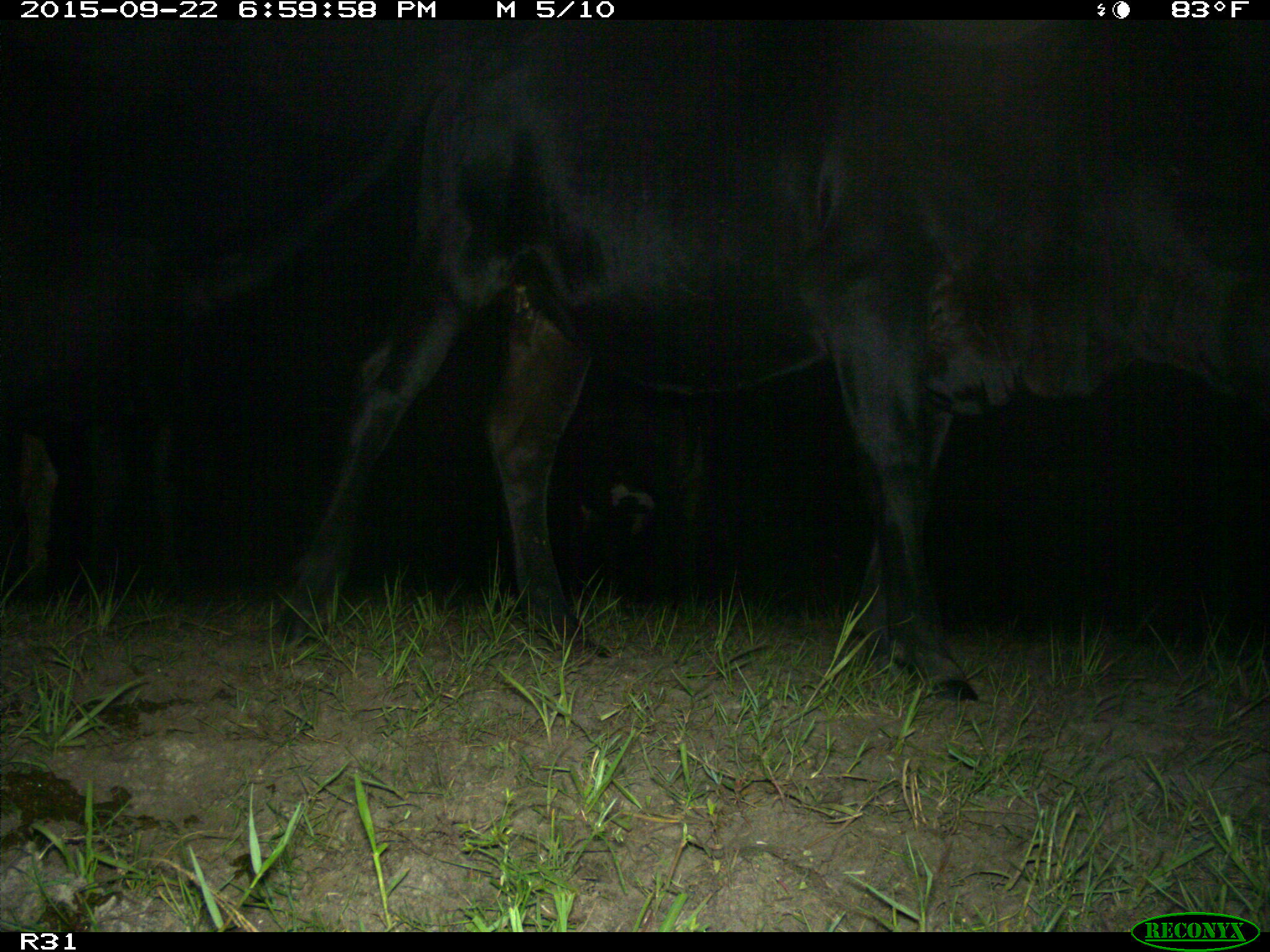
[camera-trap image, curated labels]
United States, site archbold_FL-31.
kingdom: Animalia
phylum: Chordata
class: Mammalia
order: Artiodactyla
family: Bovidae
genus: Bos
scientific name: Bos taurus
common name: domestic cow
Bos taurus (domestic cow).